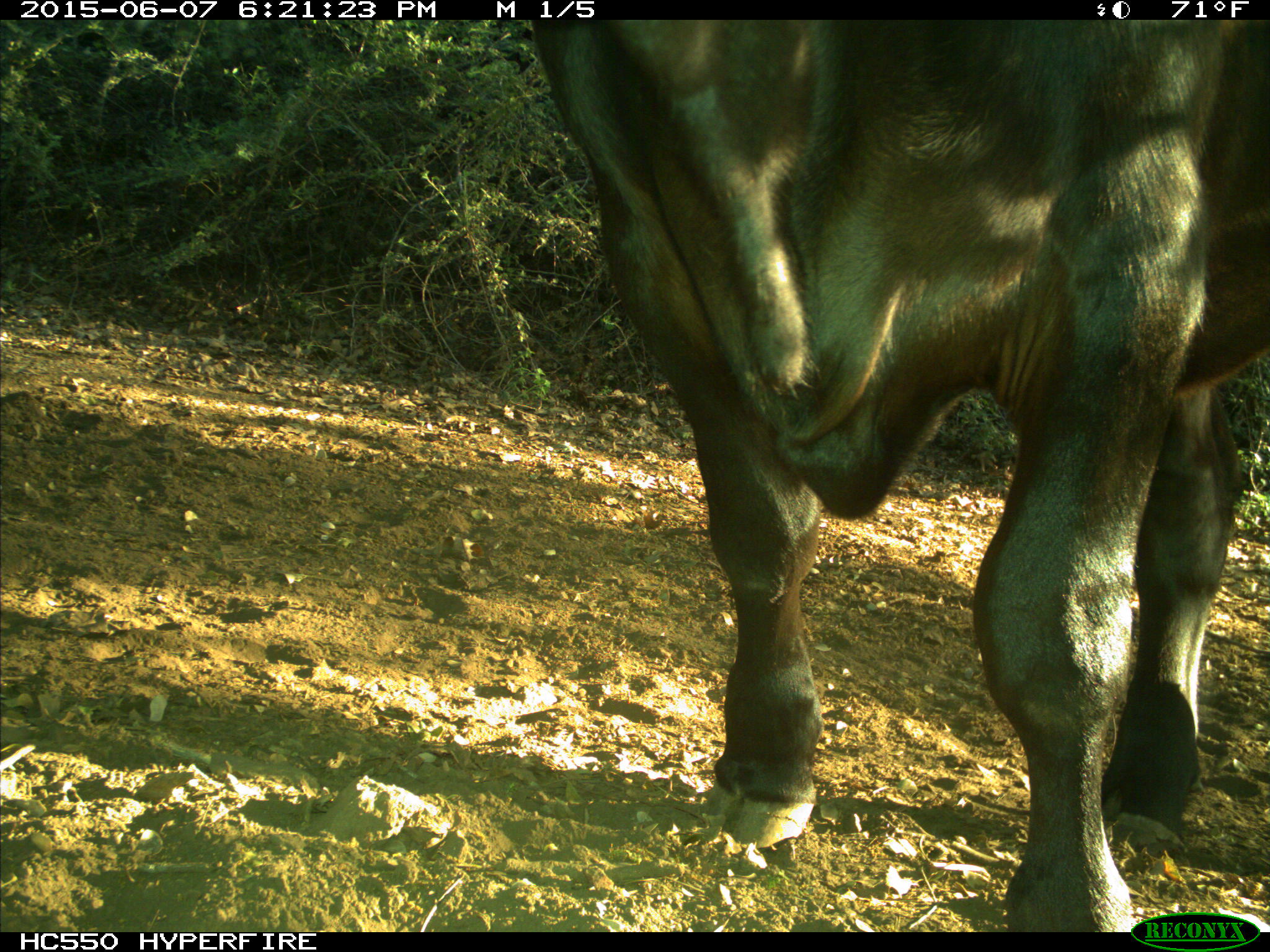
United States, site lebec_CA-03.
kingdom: Animalia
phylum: Chordata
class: Mammalia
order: Artiodactyla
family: Bovidae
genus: Bos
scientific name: Bos taurus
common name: domestic cow